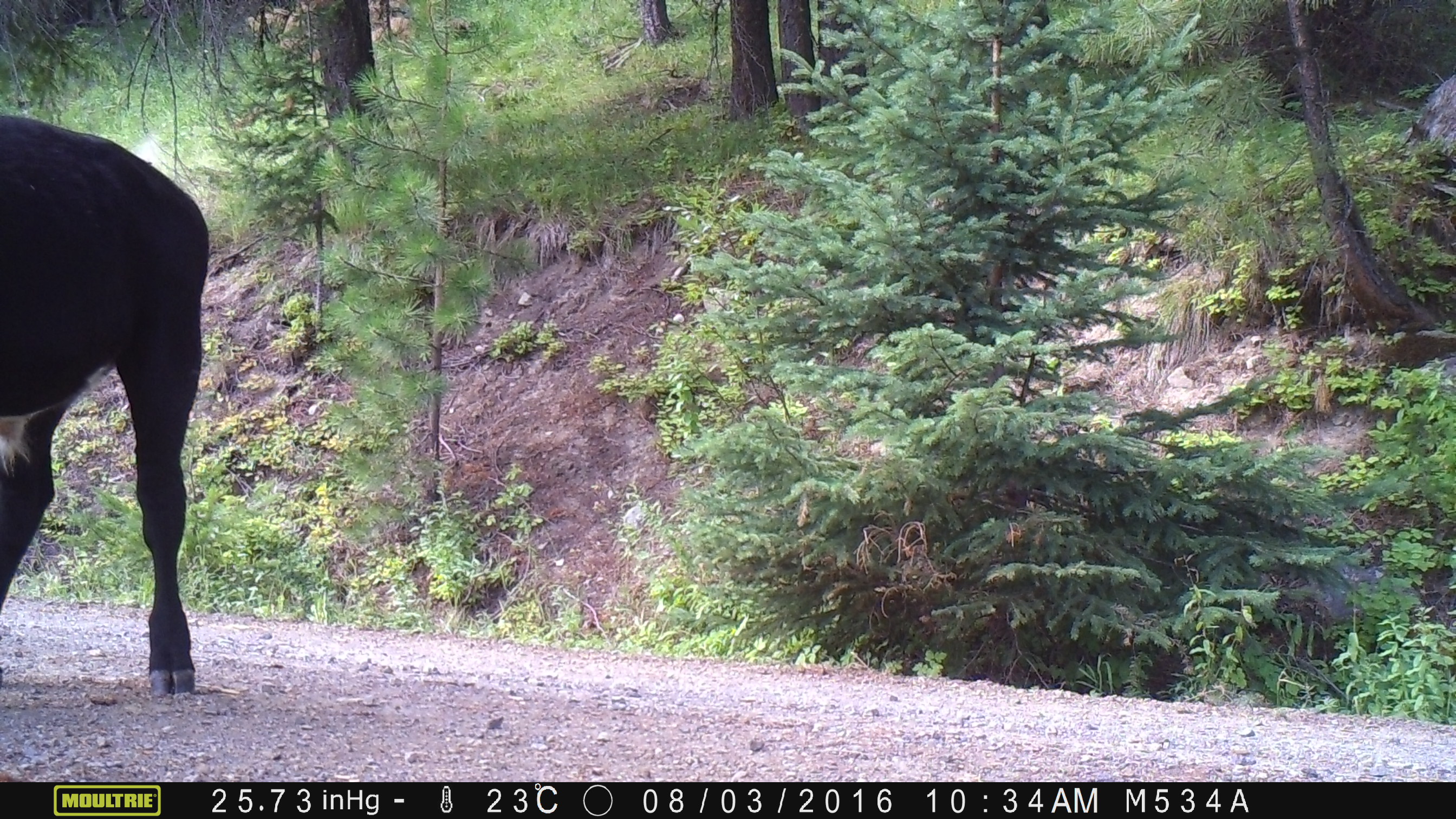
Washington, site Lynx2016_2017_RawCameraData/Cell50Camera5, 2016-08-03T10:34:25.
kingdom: Animalia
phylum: Chordata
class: Mammalia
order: Artiodactyla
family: Bovidae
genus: Bos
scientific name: Bos taurus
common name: domestic cattle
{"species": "domestic cattle (Bos taurus)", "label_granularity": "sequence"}